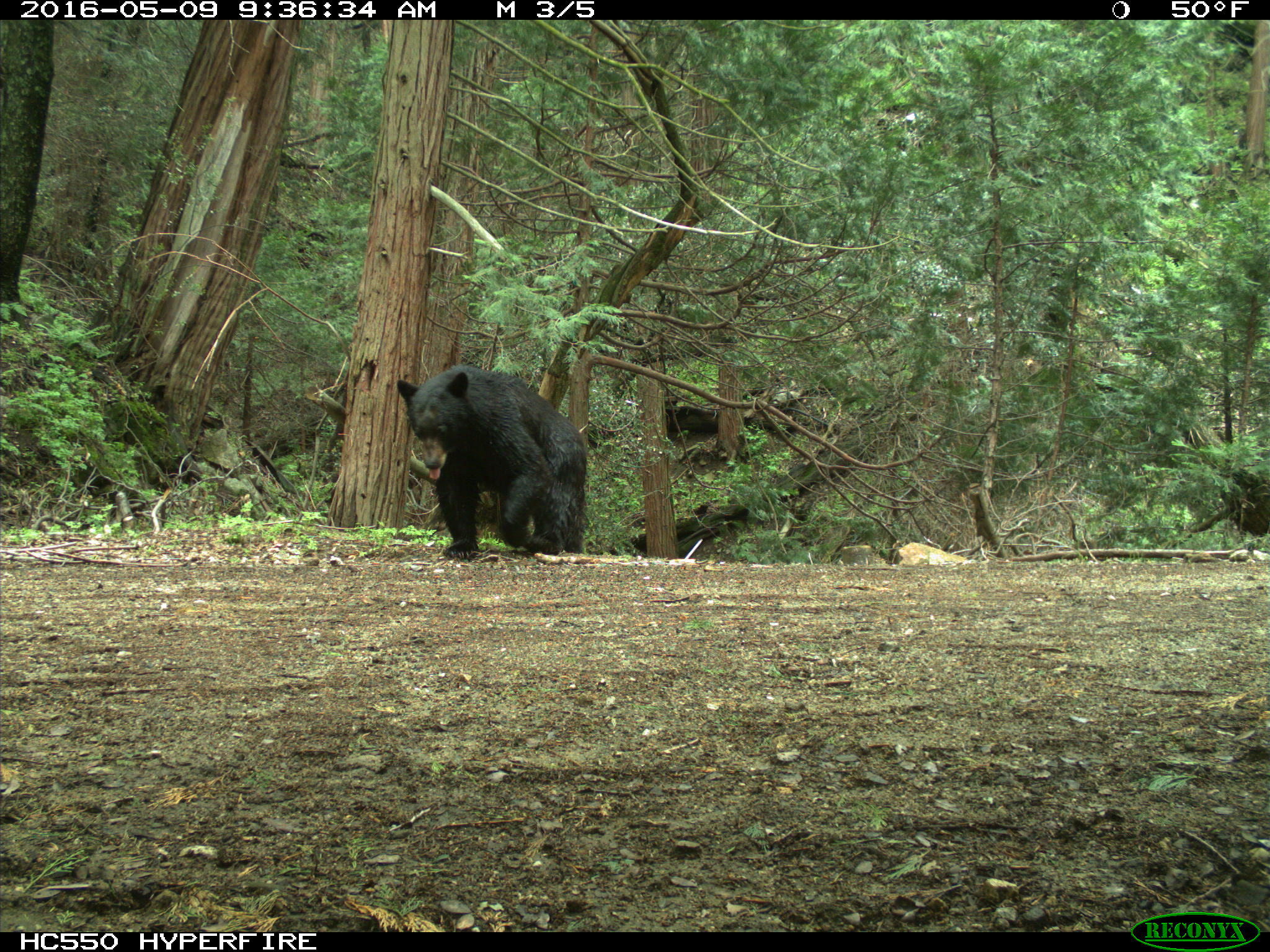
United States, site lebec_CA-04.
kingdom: Animalia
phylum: Chordata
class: Mammalia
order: Carnivora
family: Ursidae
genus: Ursus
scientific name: Ursus americanus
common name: american black bear